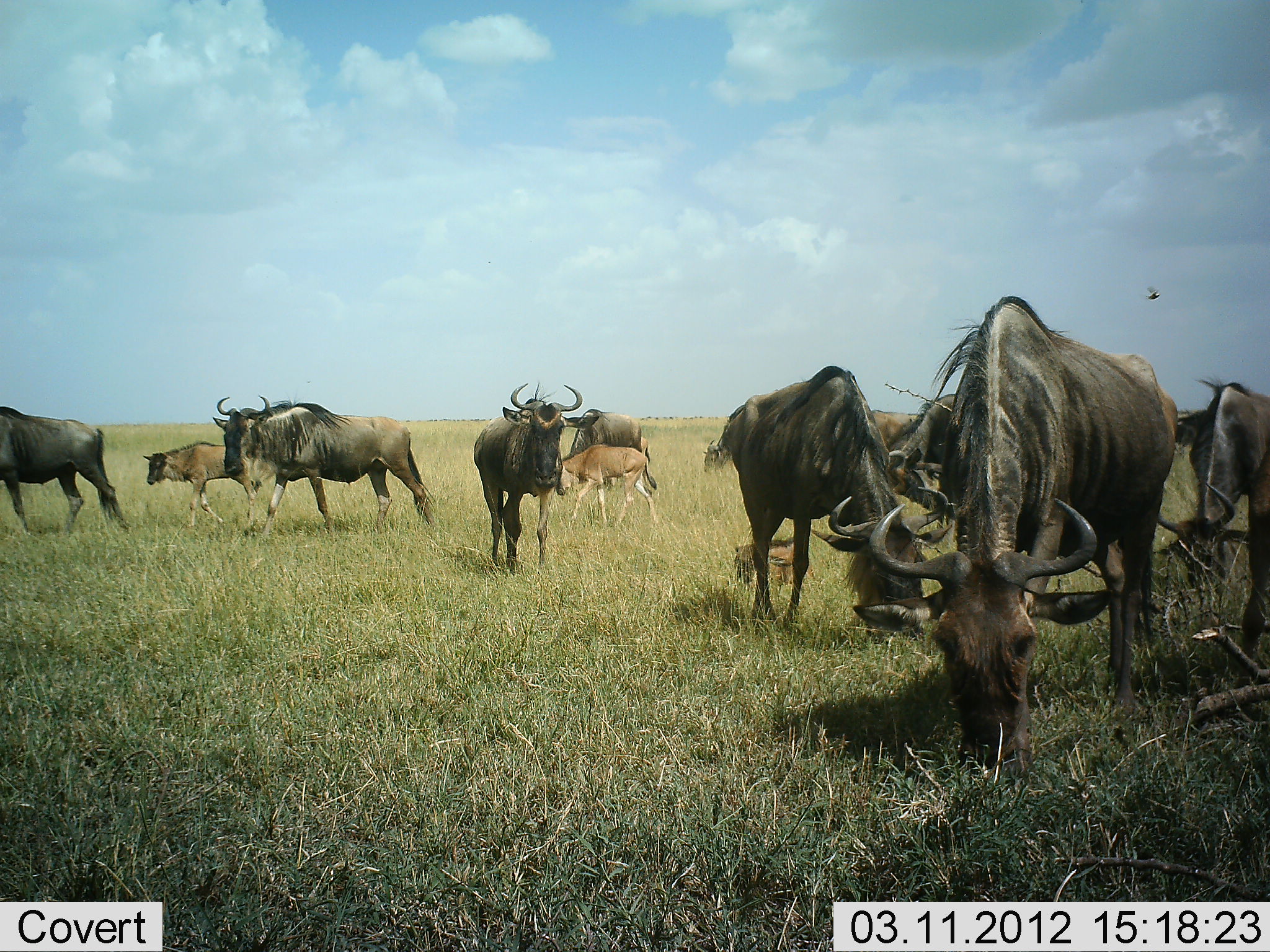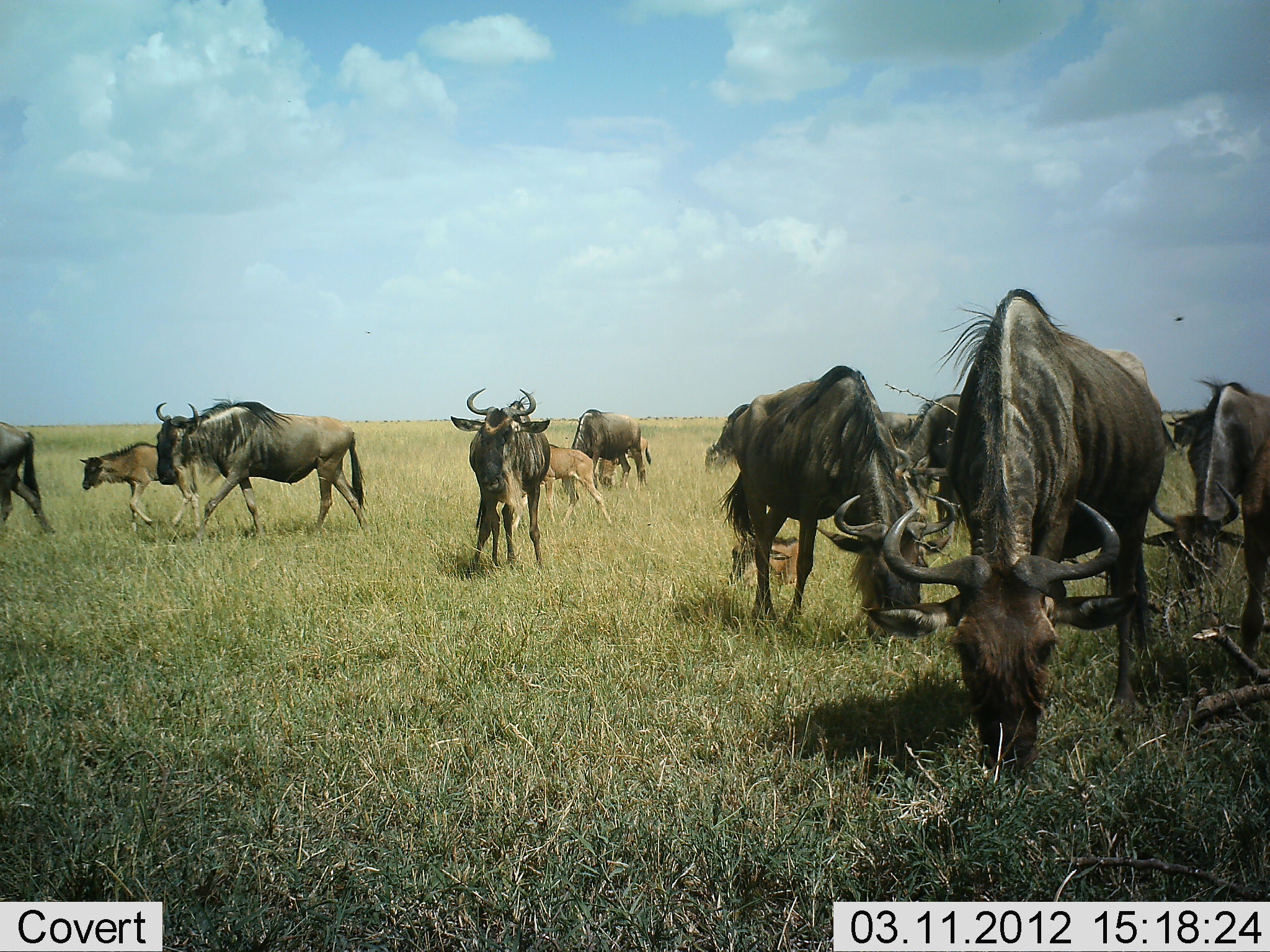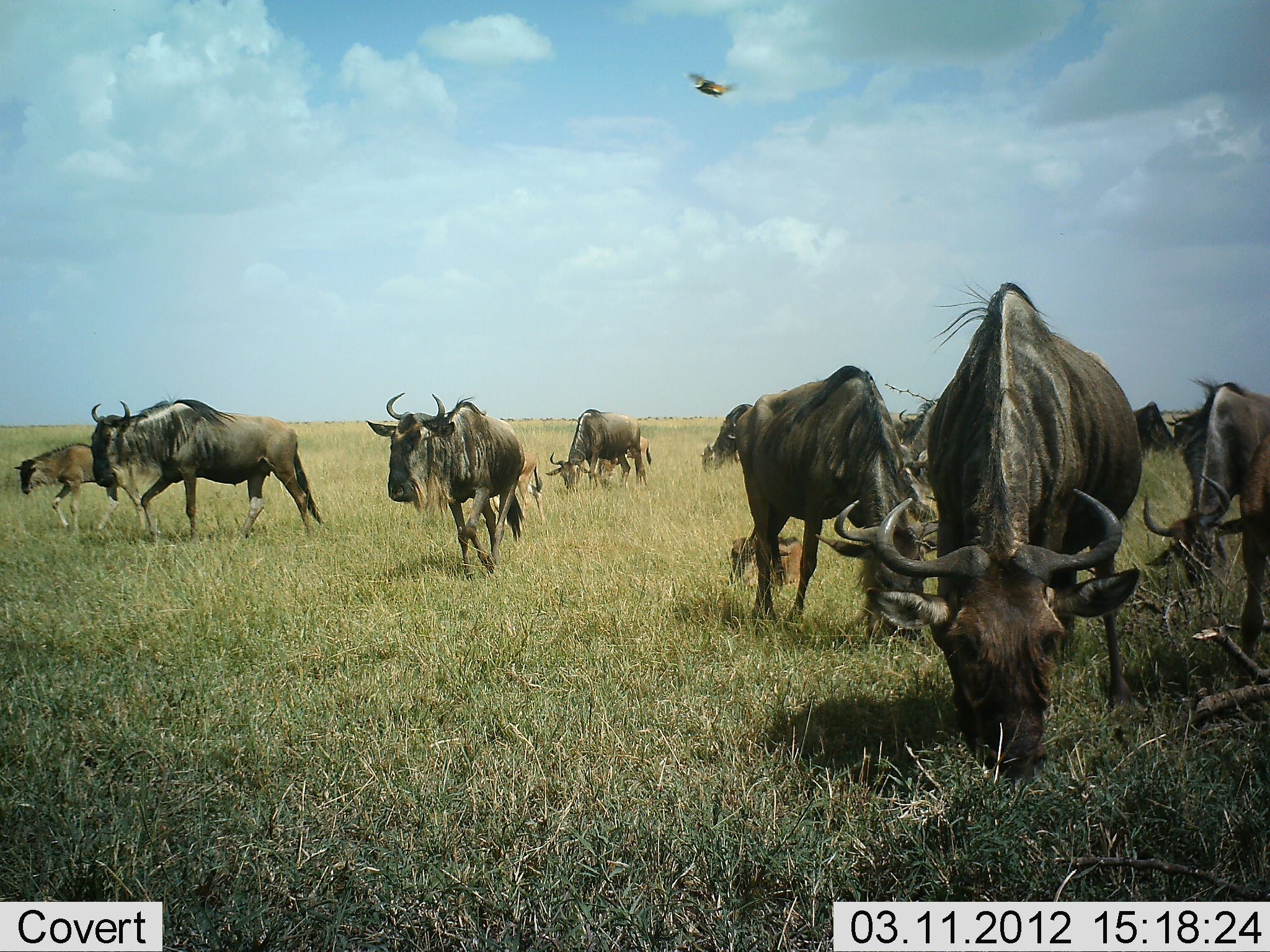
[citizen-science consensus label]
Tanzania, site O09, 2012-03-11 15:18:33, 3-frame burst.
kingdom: Animalia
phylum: Chordata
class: Mammalia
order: Artiodactyla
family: Bovidae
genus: Connochaetes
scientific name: Connochaetes taurinus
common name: blue wildebeest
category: wildebeest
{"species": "wildebeest (blue wildebeest) (Connochaetes taurinus)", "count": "11-50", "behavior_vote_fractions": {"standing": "40%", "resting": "13%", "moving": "100%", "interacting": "7%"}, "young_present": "93%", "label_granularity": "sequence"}